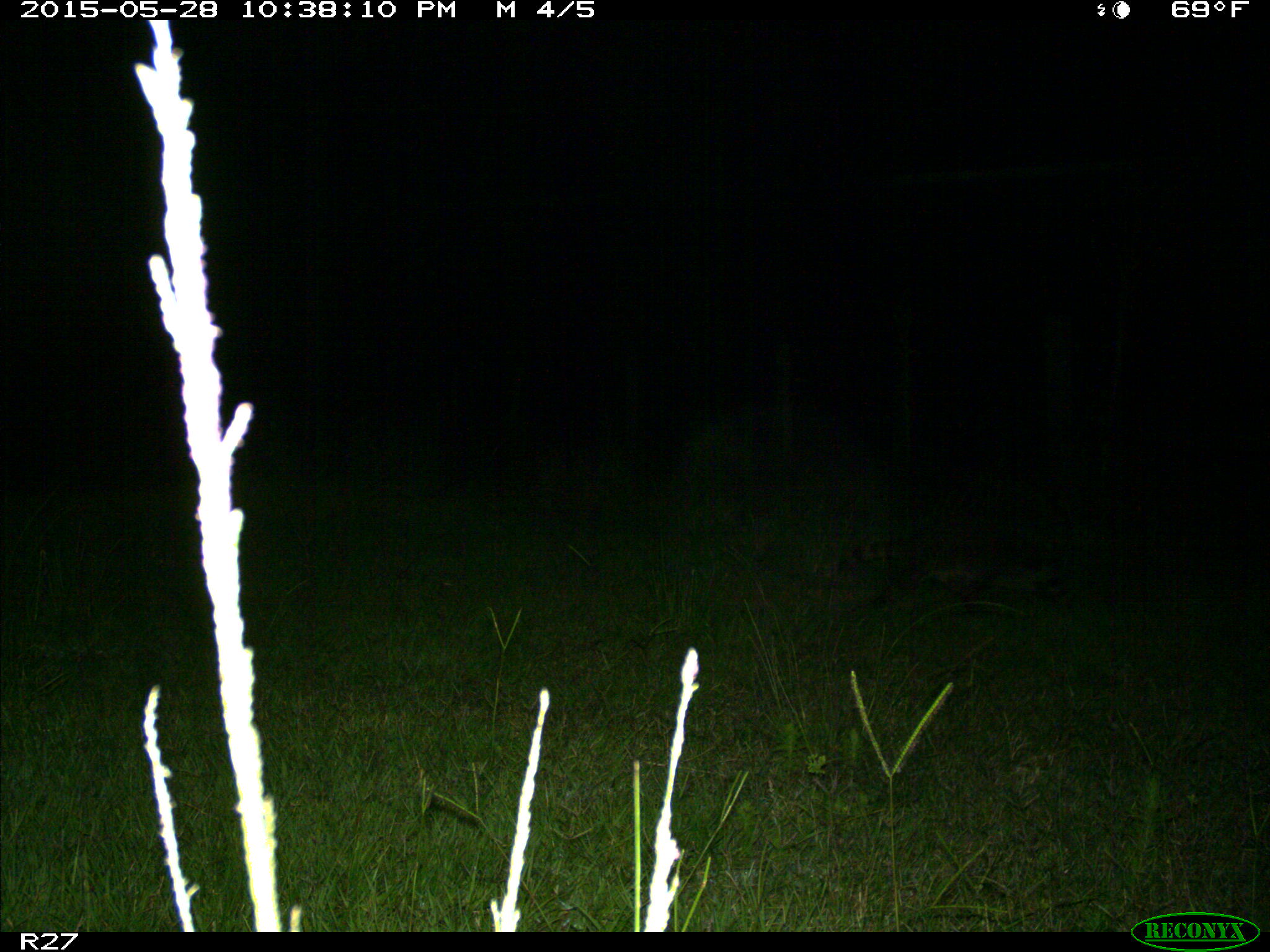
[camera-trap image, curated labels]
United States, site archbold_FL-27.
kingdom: Animalia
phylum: Chordata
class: Mammalia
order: Carnivora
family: Procyonidae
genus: Procyon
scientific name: Procyon lotor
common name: common raccoon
Procyon lotor (common raccoon).